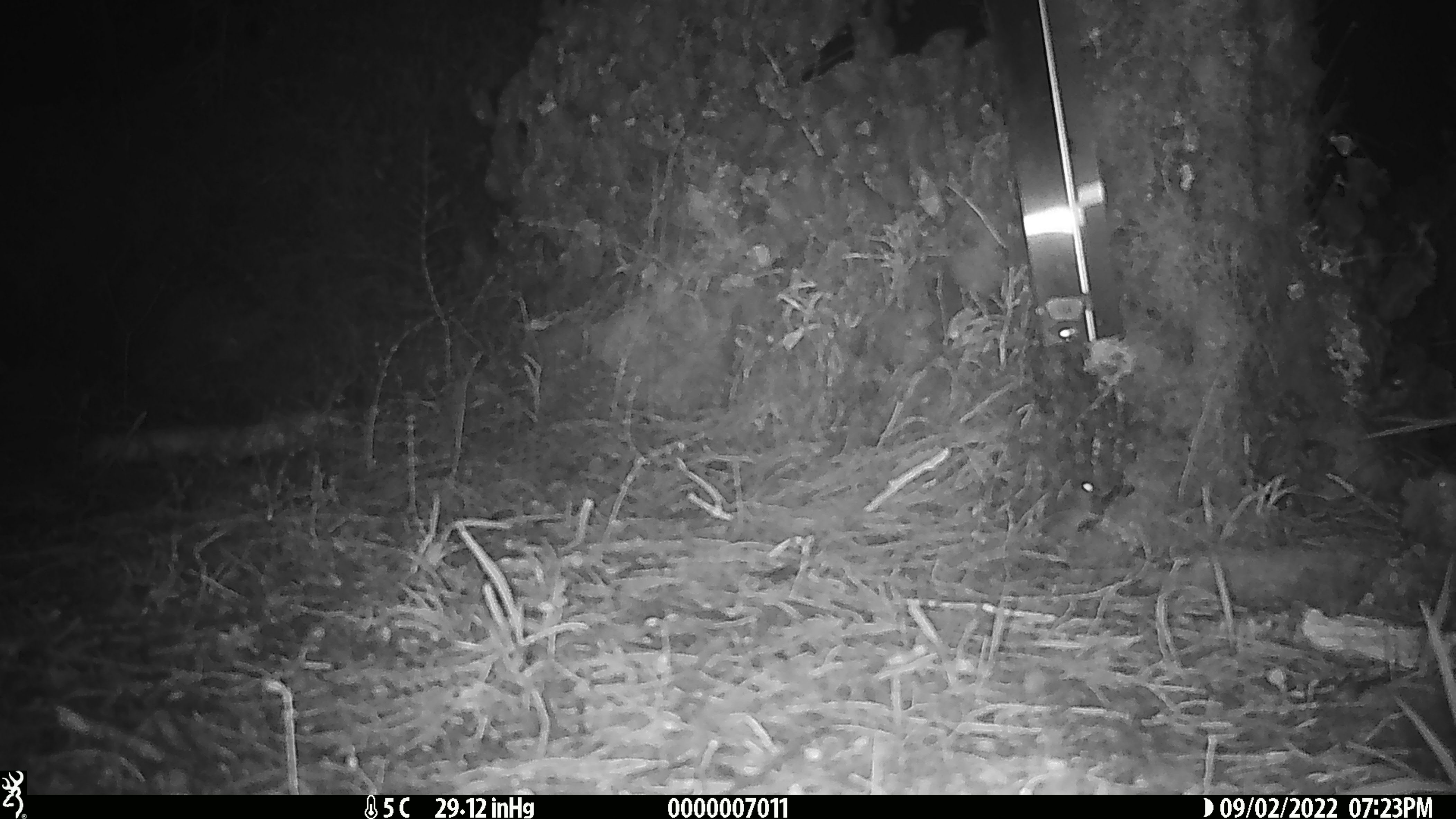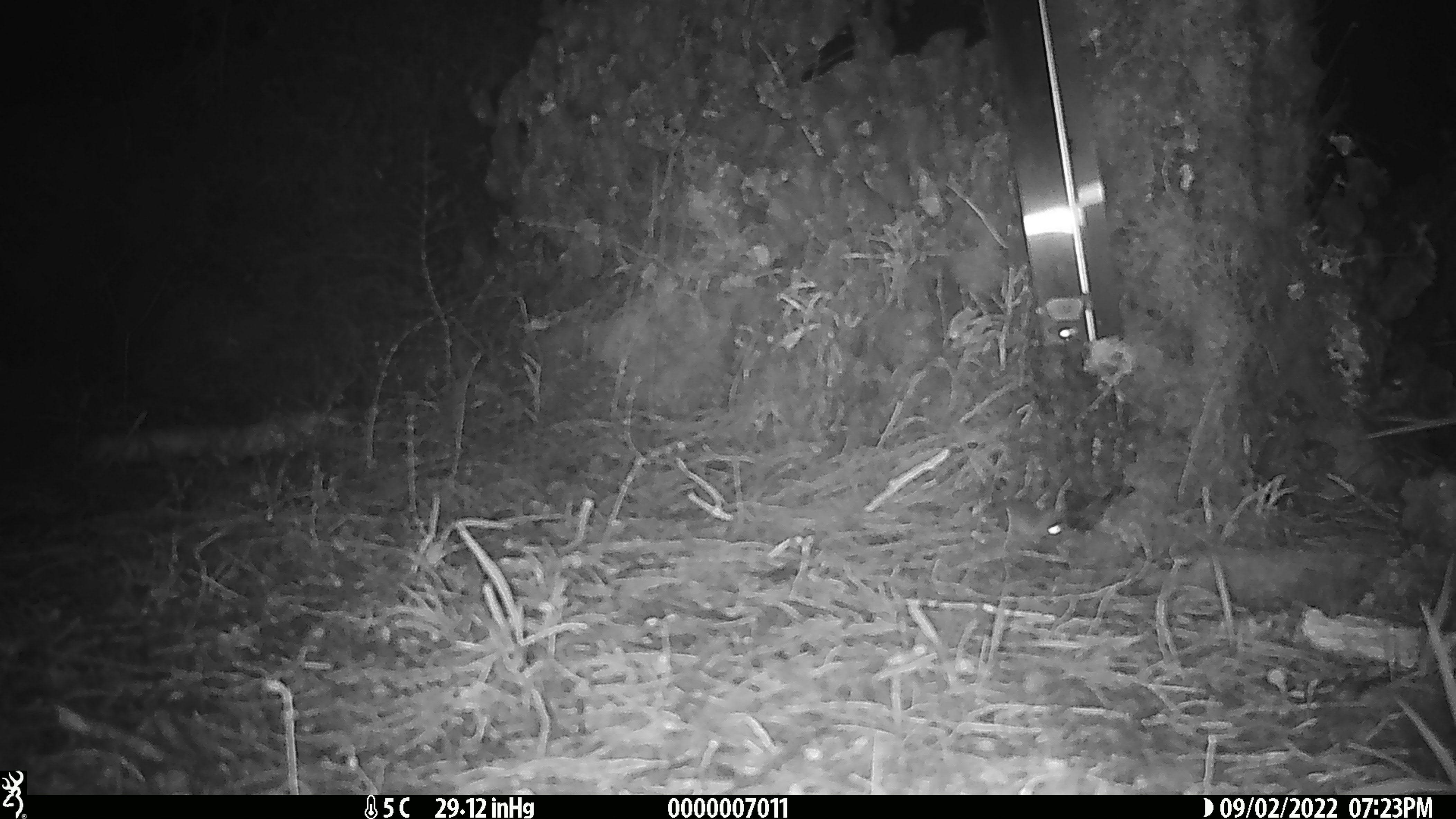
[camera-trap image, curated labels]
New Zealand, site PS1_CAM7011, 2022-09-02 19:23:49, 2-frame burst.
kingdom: Animalia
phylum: Chordata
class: Mammalia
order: Rodentia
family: Muridae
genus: Mus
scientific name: Mus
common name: mouse